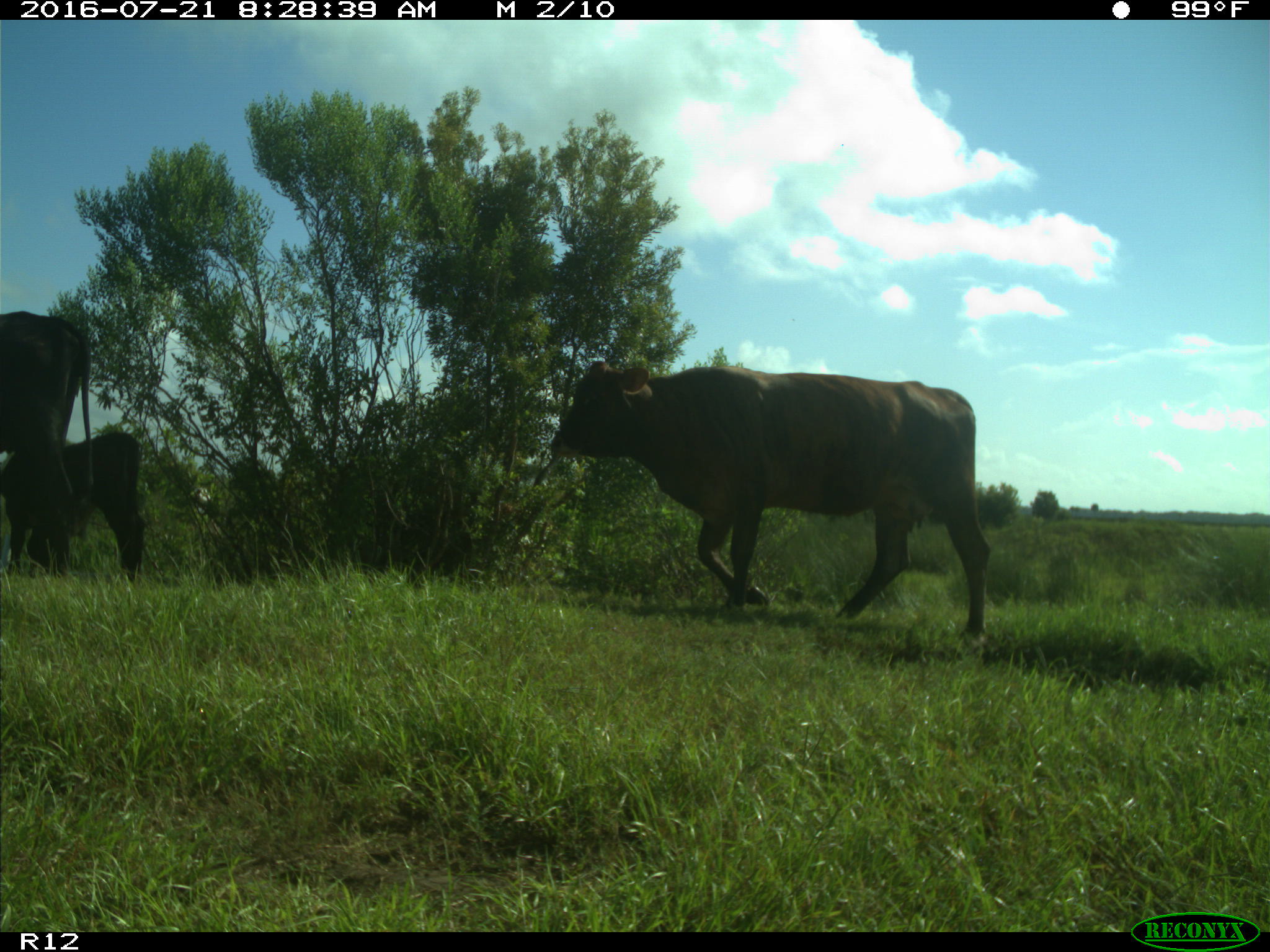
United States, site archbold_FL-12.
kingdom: Animalia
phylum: Chordata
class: Mammalia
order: Artiodactyla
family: Bovidae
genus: Bos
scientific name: Bos taurus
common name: domestic cow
Bos taurus (domestic cow).